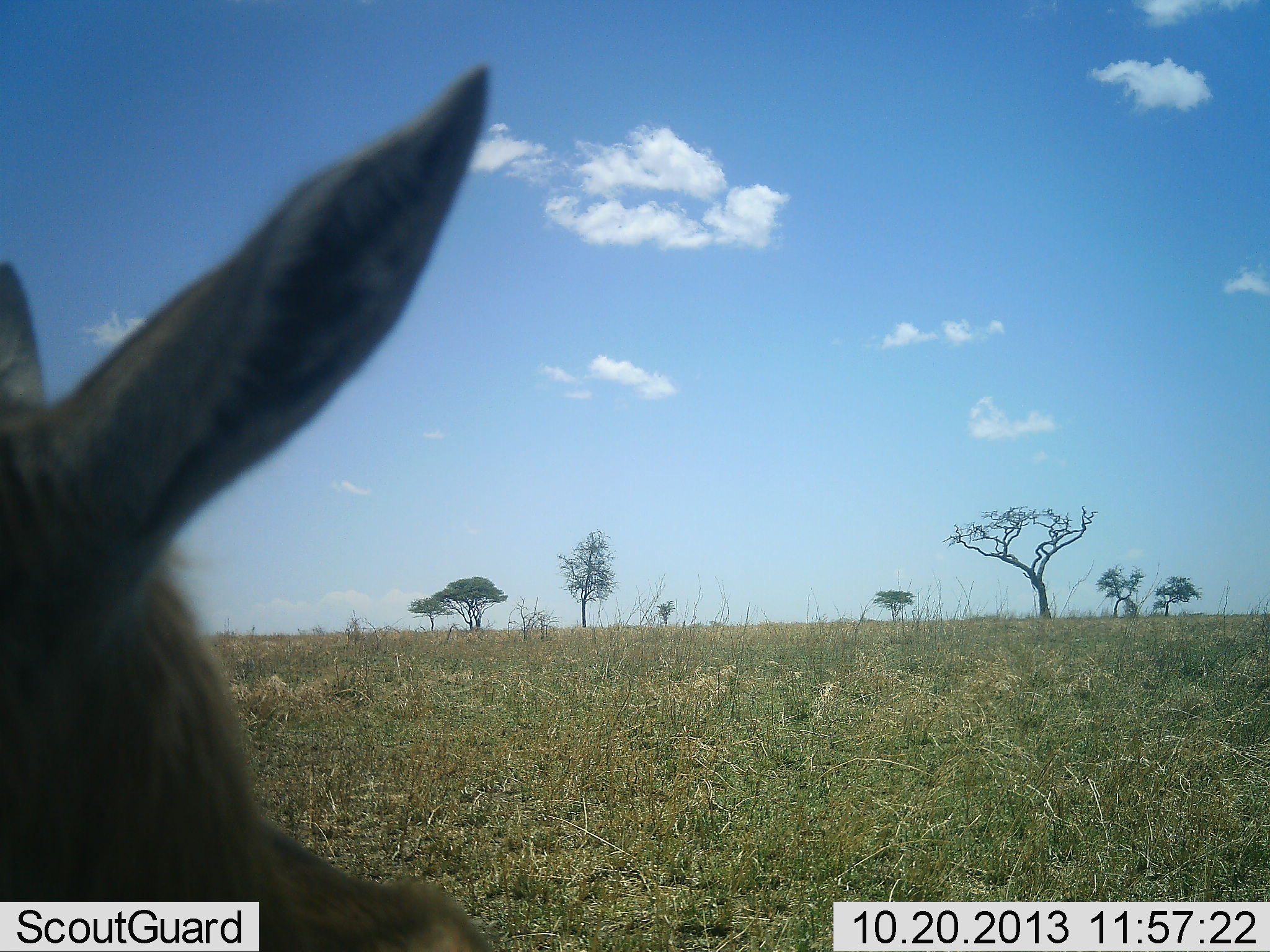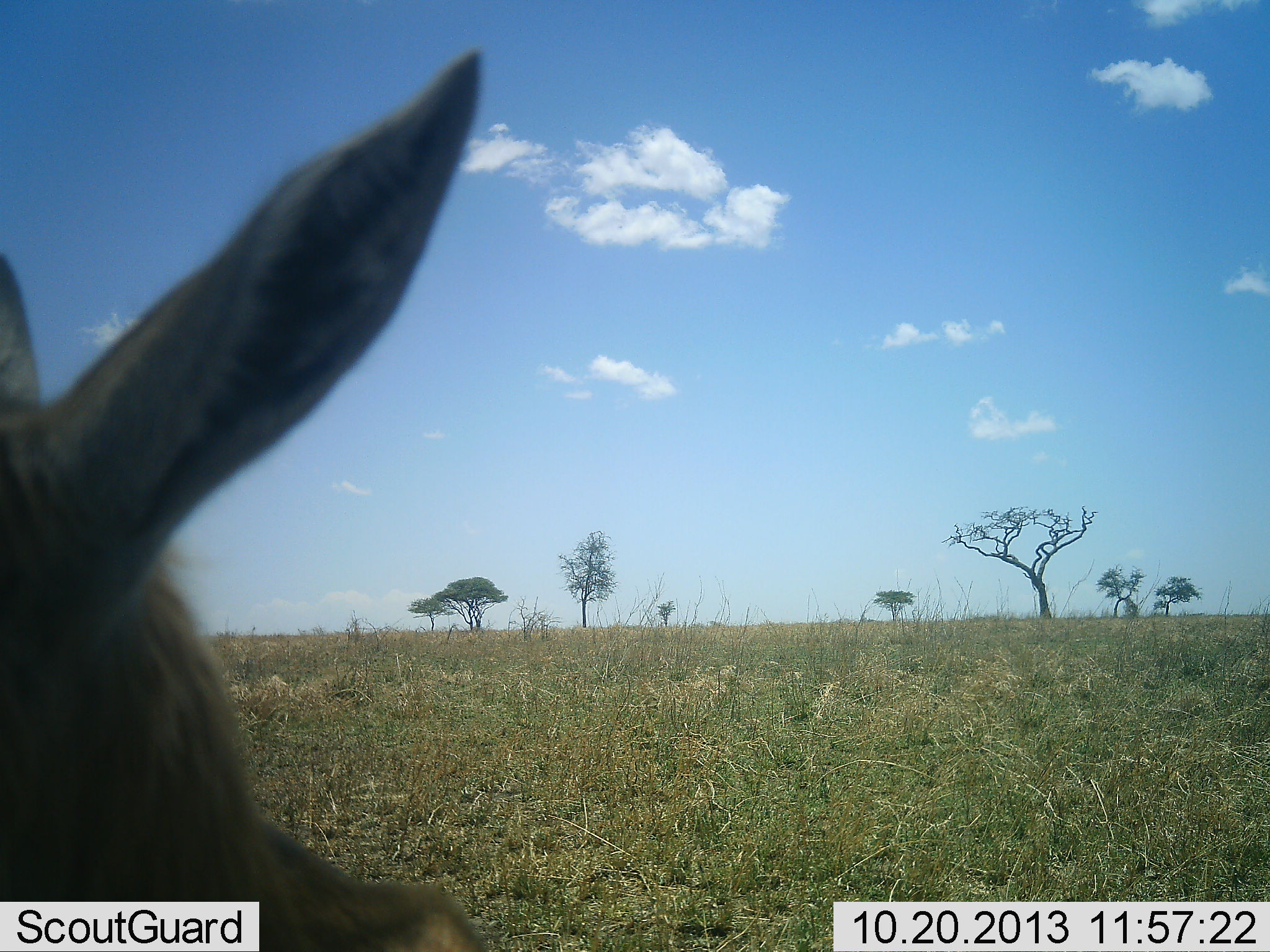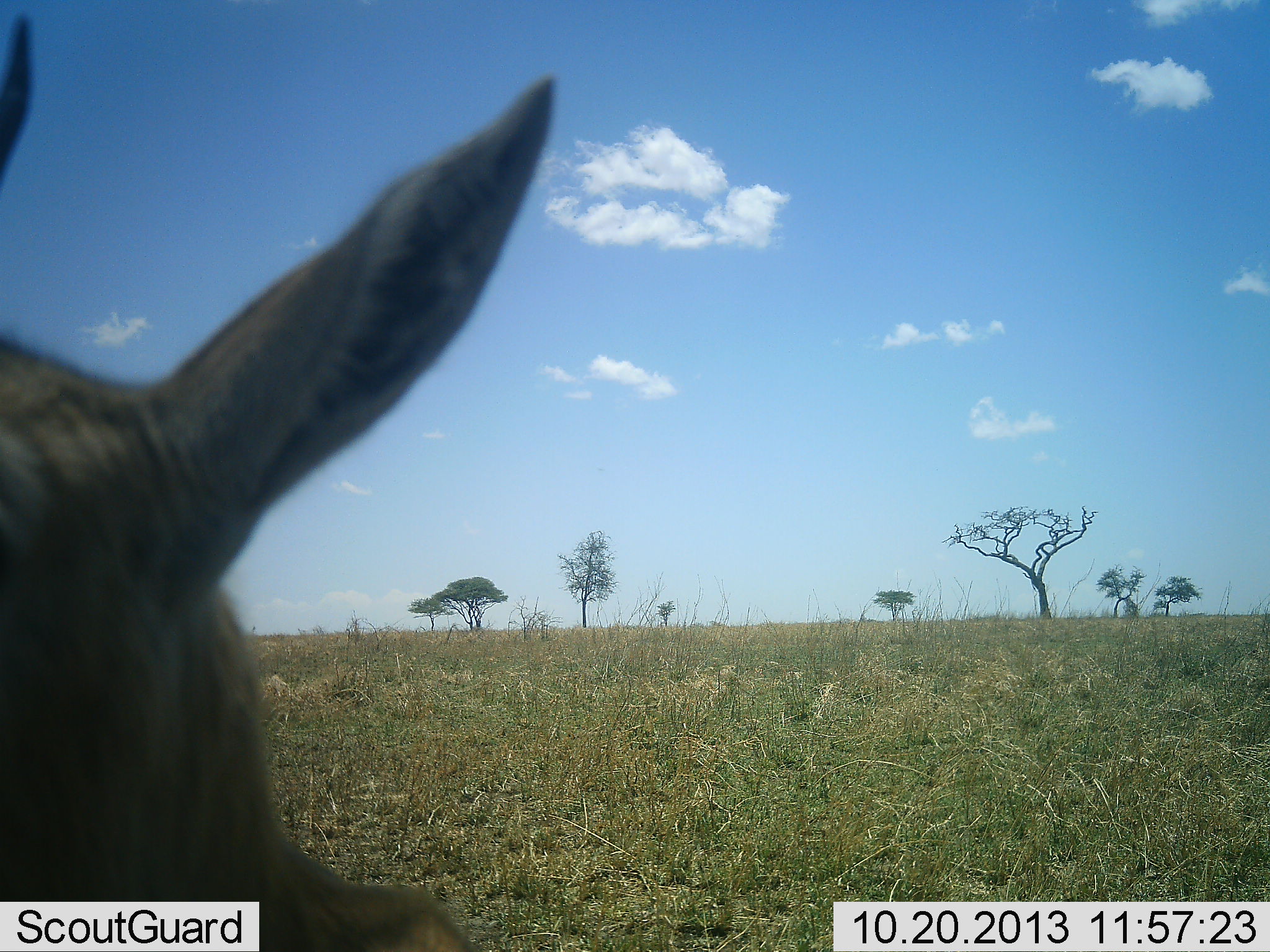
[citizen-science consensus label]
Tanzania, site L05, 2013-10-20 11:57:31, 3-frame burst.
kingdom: Animalia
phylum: Chordata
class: Mammalia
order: Artiodactyla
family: Bovidae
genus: Eudorcas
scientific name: Eudorcas thomsonii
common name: thomson's gazelle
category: gazellethomsons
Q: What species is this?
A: Gazellethomsons (thomson's gazelle) (Eudorcas thomsonii).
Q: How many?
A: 1.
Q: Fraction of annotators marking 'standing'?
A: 100%.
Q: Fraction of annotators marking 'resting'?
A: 0%.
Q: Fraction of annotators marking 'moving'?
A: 0%.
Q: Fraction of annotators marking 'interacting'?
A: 0%.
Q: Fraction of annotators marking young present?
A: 0%.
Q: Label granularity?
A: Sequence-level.